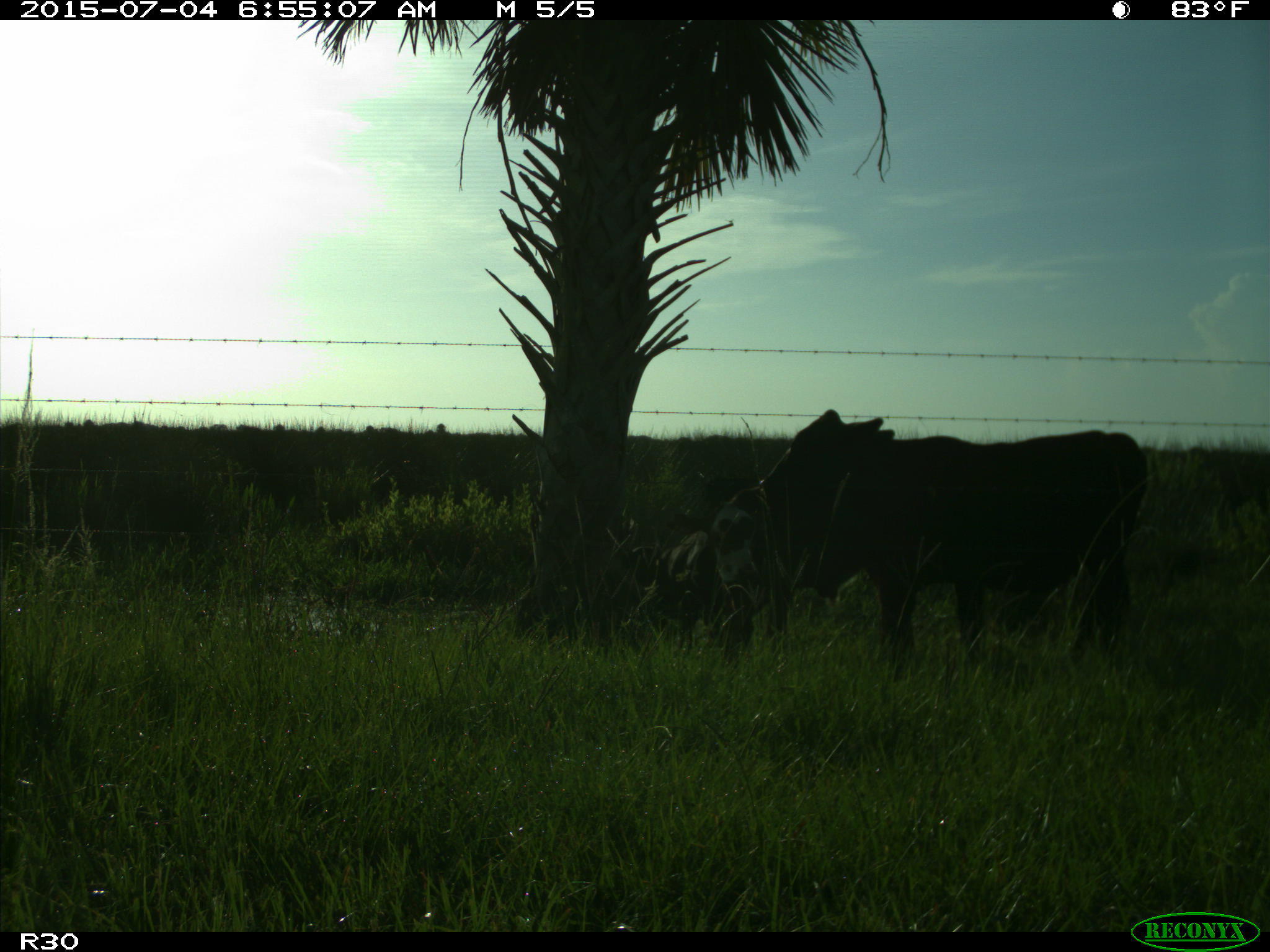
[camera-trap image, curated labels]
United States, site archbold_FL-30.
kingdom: Animalia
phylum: Chordata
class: Mammalia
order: Artiodactyla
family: Bovidae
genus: Bos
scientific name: Bos taurus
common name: domestic cow